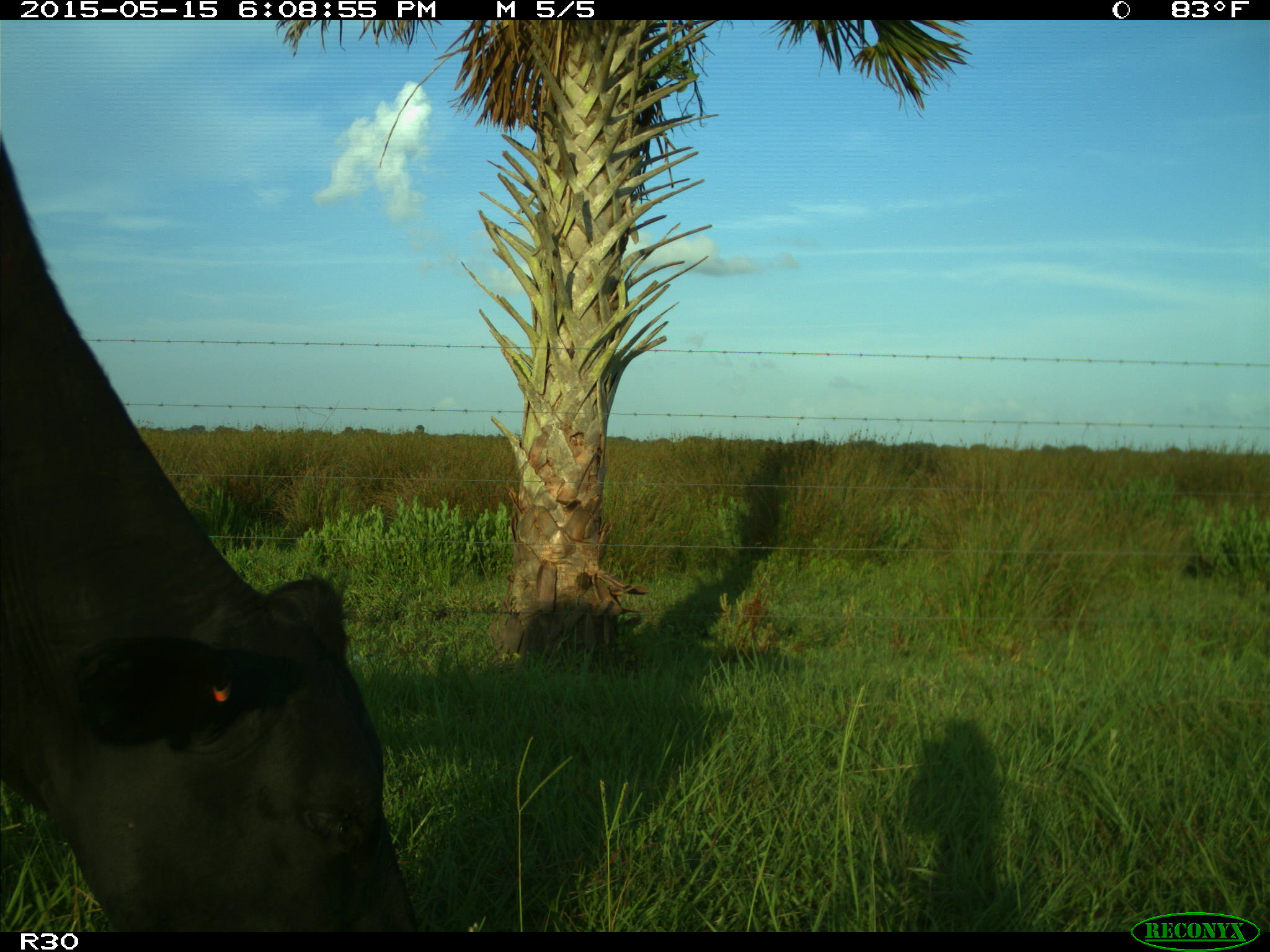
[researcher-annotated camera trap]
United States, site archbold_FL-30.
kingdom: Animalia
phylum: Chordata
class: Mammalia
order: Artiodactyla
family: Bovidae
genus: Bos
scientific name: Bos taurus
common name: domestic cow